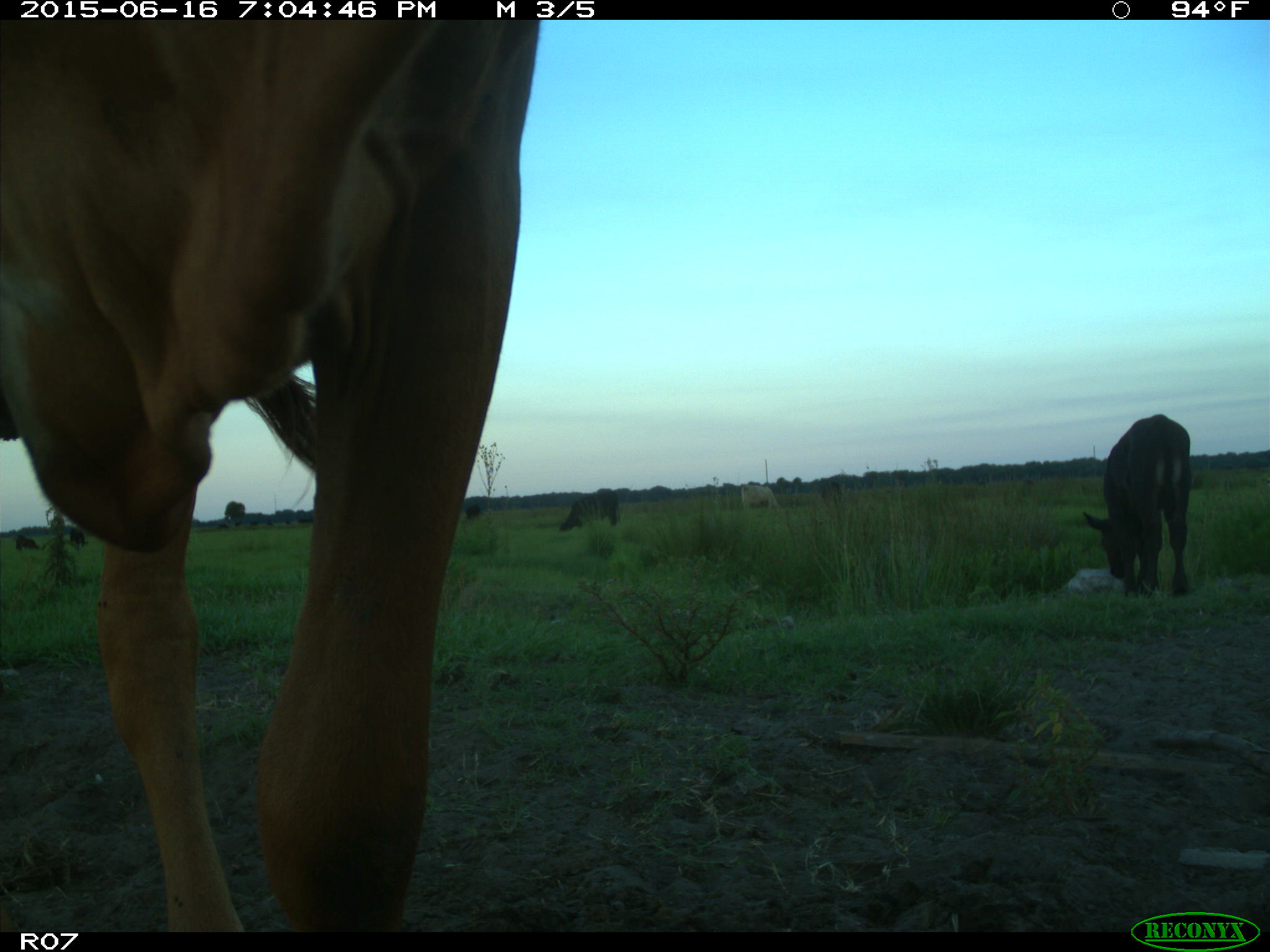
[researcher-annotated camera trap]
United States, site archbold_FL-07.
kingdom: Animalia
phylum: Chordata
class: Mammalia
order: Artiodactyla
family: Bovidae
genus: Bos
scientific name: Bos taurus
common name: domestic cow